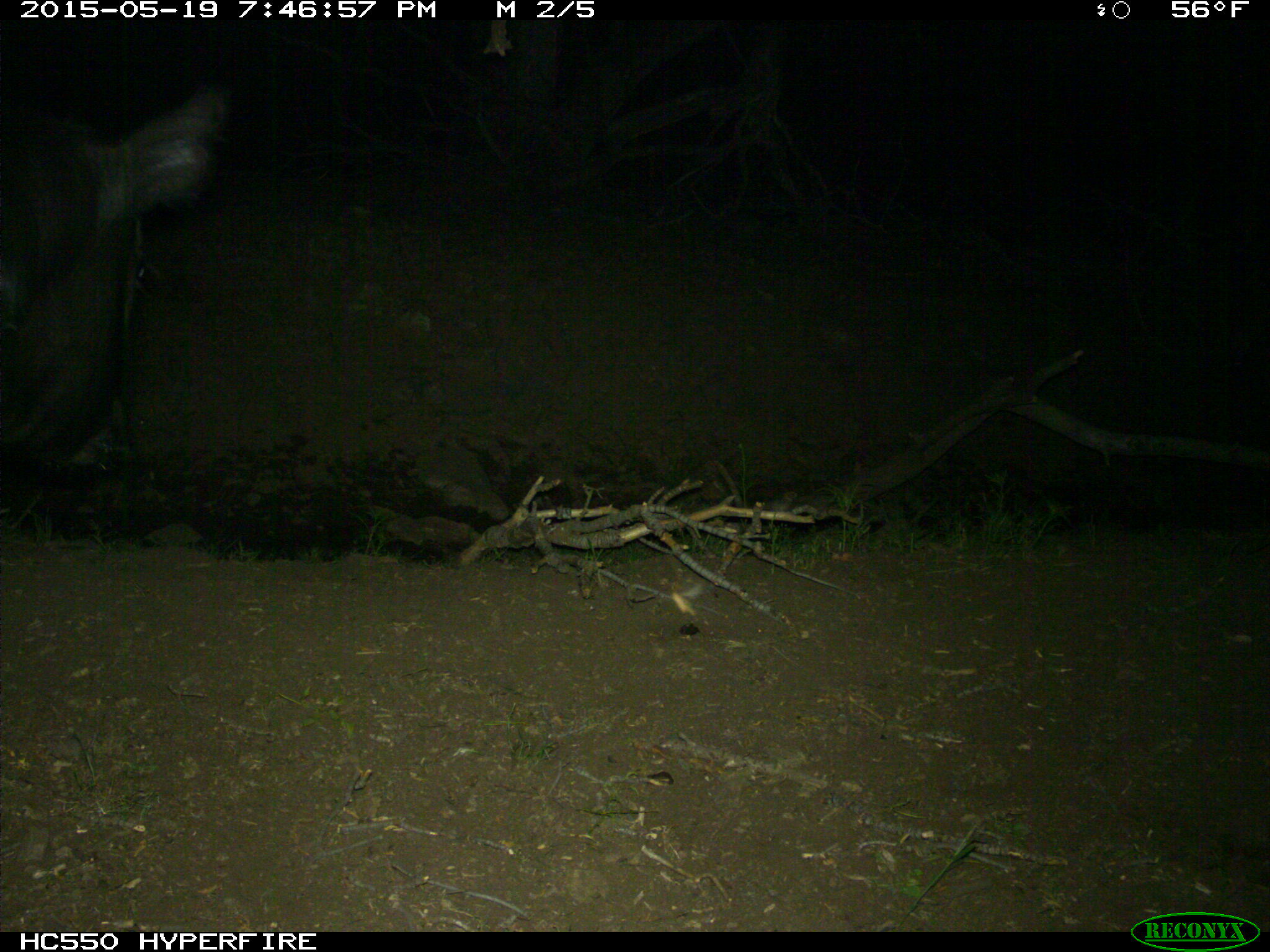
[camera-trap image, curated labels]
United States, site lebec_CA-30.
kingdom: Animalia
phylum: Chordata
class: Mammalia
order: Artiodactyla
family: Bovidae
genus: Bos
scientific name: Bos taurus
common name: domestic cow